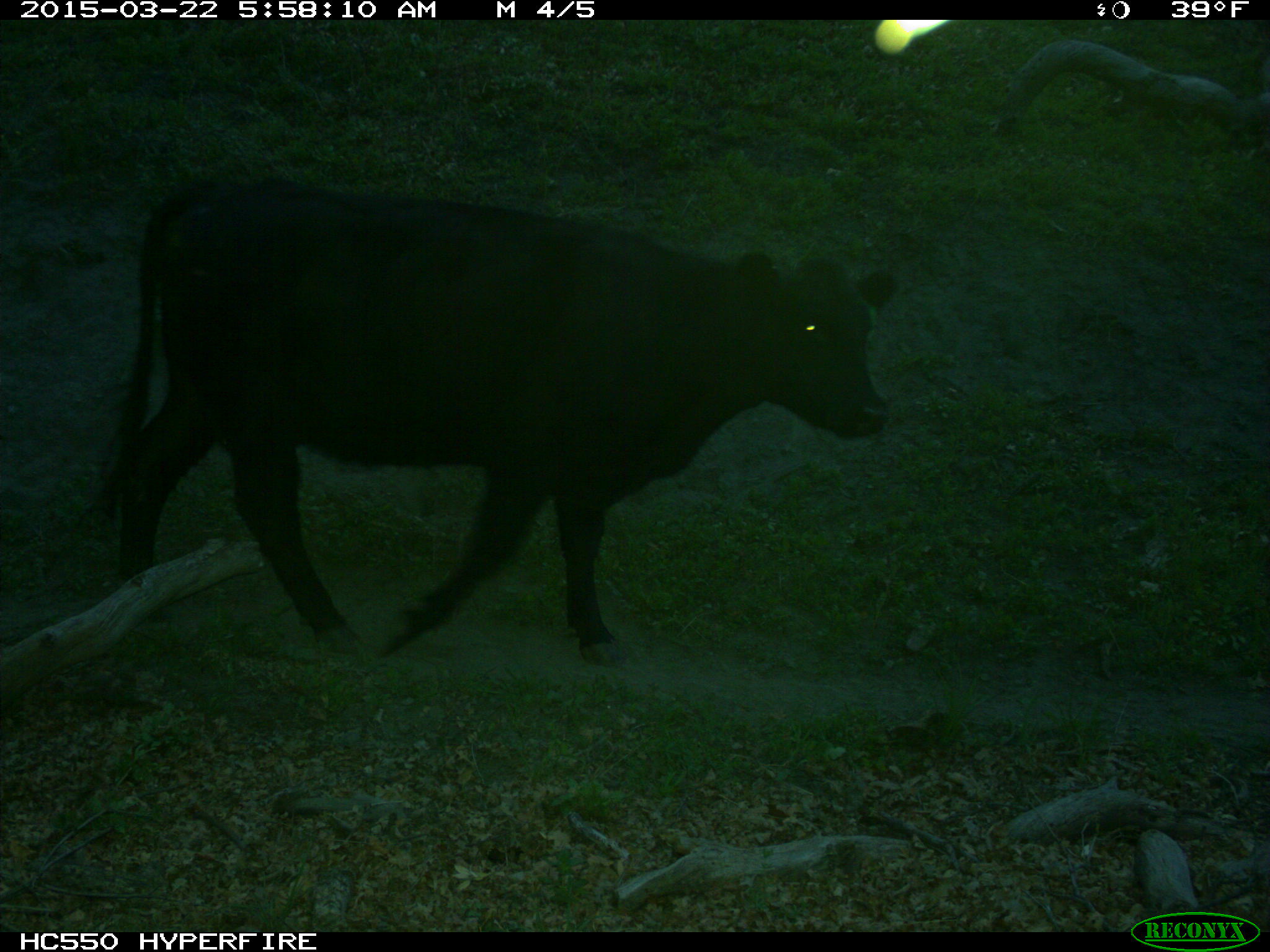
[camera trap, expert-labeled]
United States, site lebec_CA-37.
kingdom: Animalia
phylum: Chordata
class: Mammalia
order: Artiodactyla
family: Bovidae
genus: Bos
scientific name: Bos taurus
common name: domestic cow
Bos taurus (domestic cow).